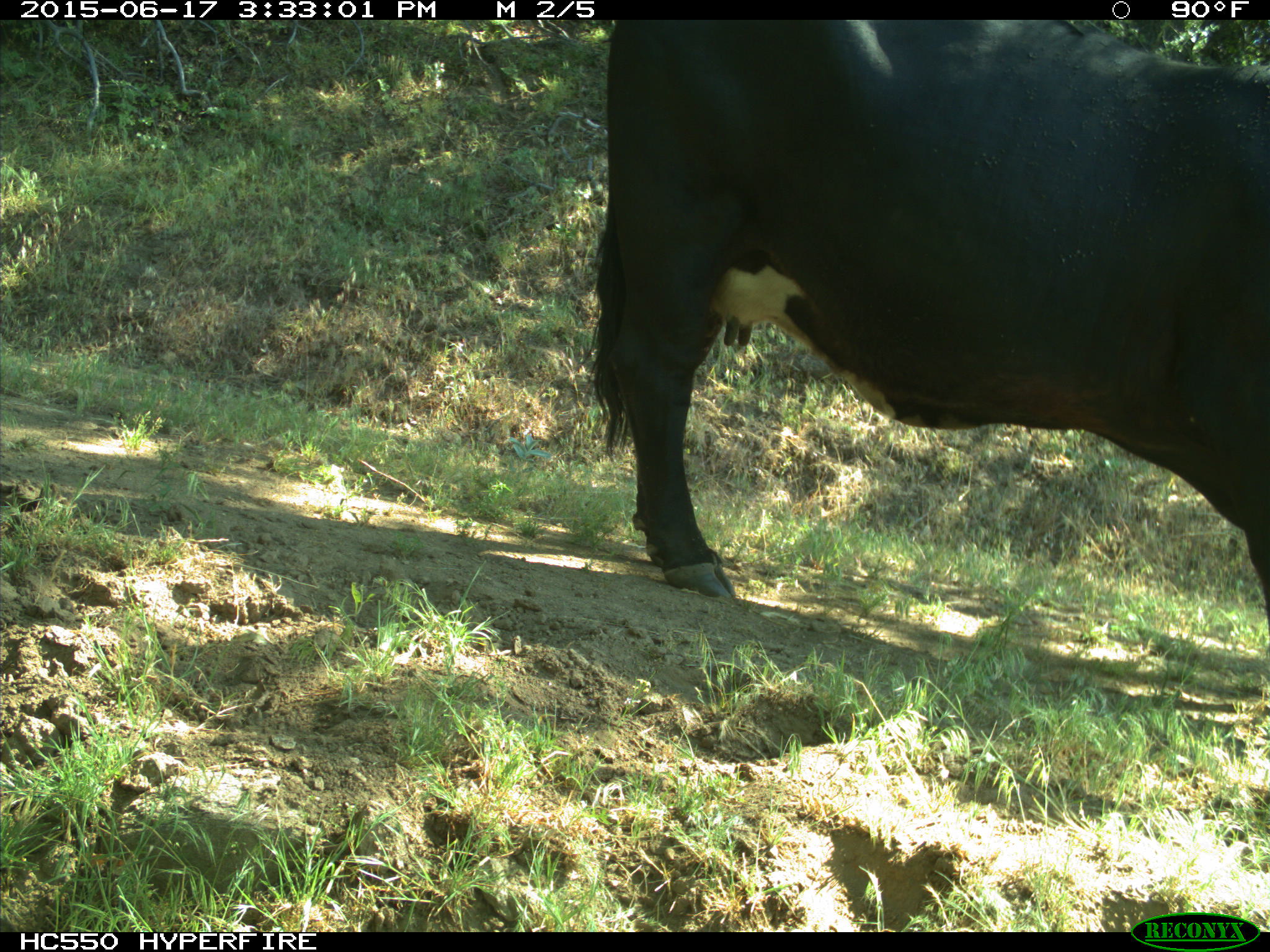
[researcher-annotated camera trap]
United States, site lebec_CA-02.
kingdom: Animalia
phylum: Chordata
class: Mammalia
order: Artiodactyla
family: Bovidae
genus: Bos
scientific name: Bos taurus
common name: domestic cow